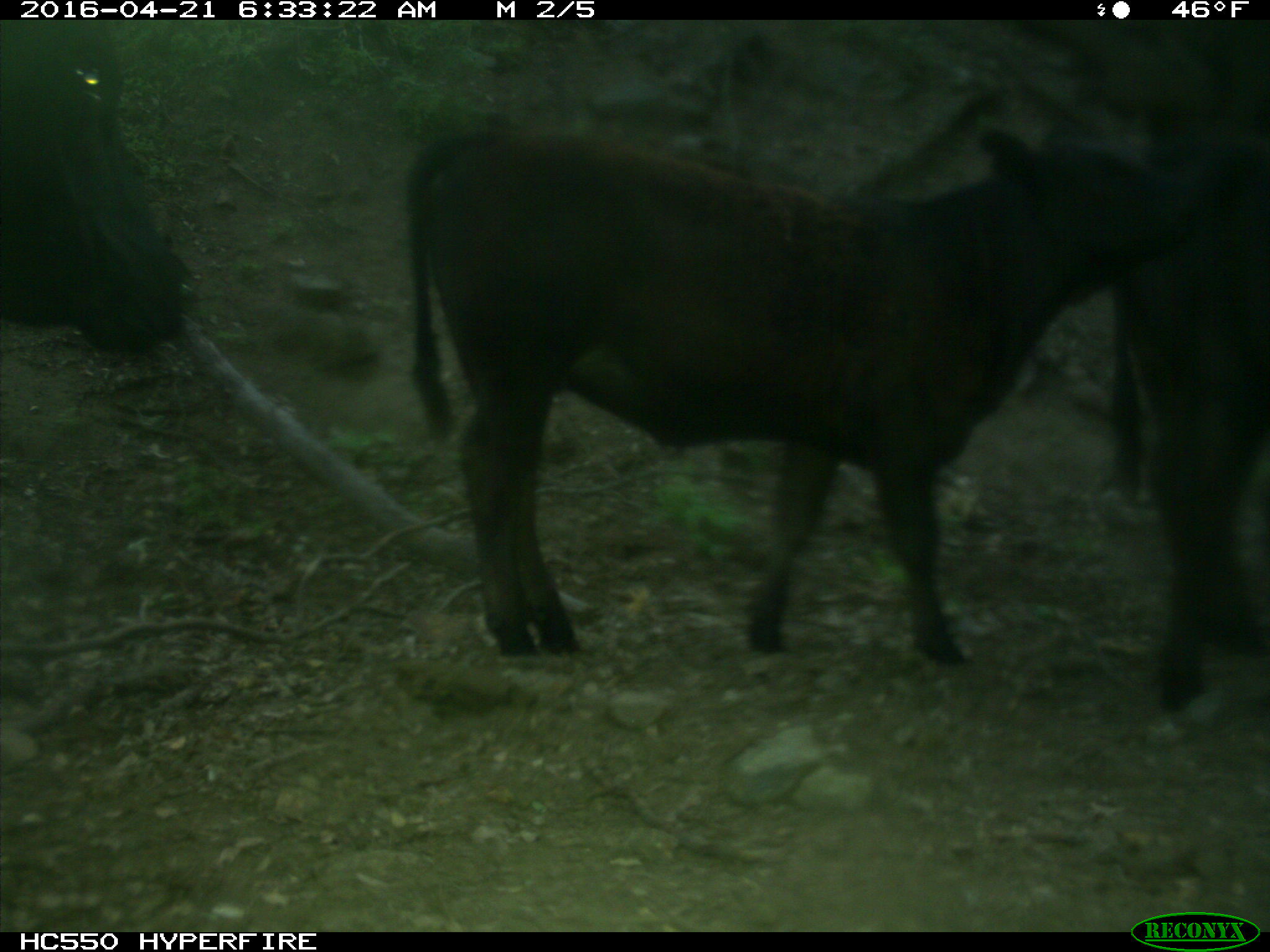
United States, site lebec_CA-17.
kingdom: Animalia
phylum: Chordata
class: Mammalia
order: Artiodactyla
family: Bovidae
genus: Bos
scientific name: Bos taurus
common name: domestic cow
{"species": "Bos taurus (domestic cow)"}